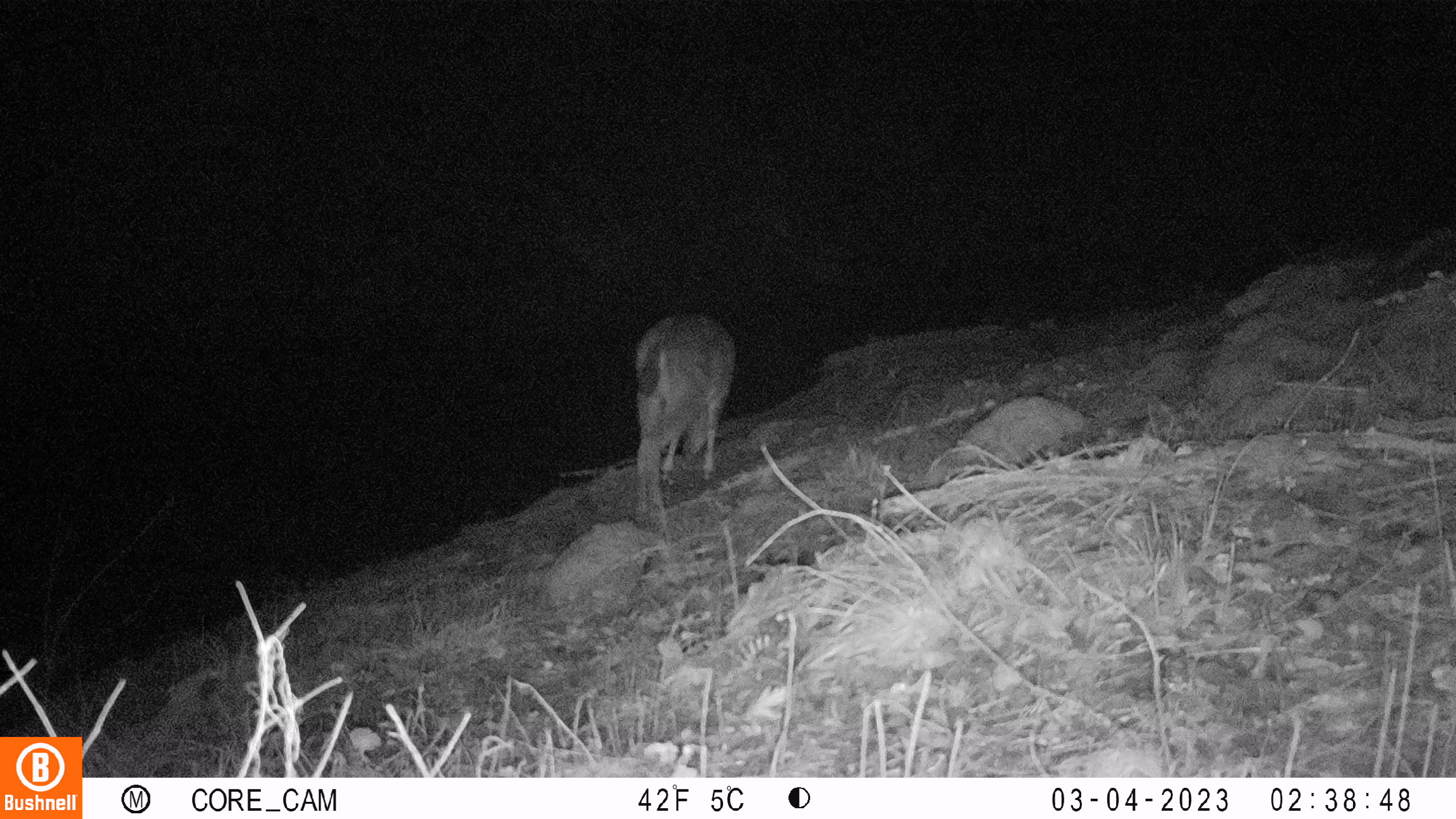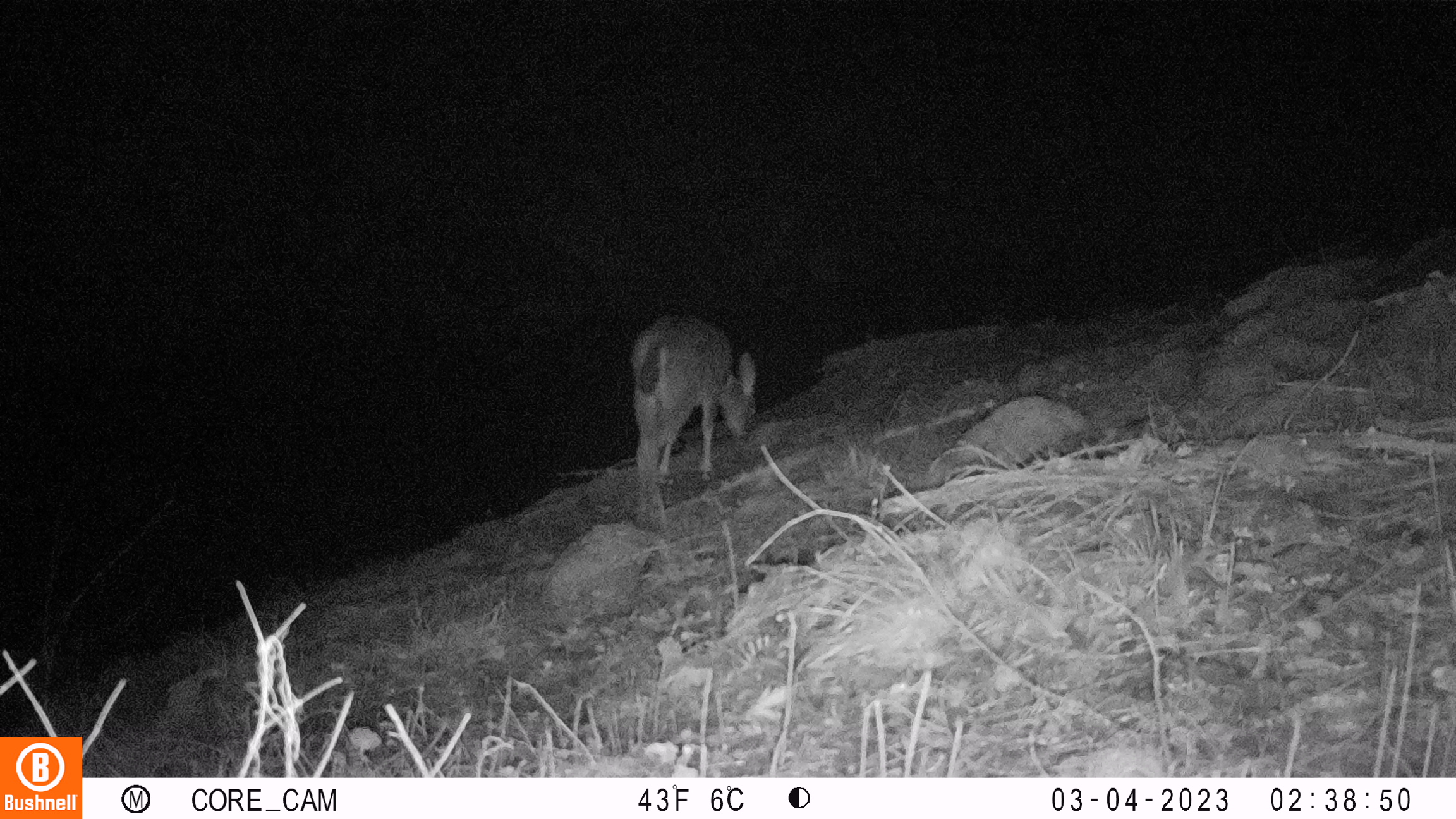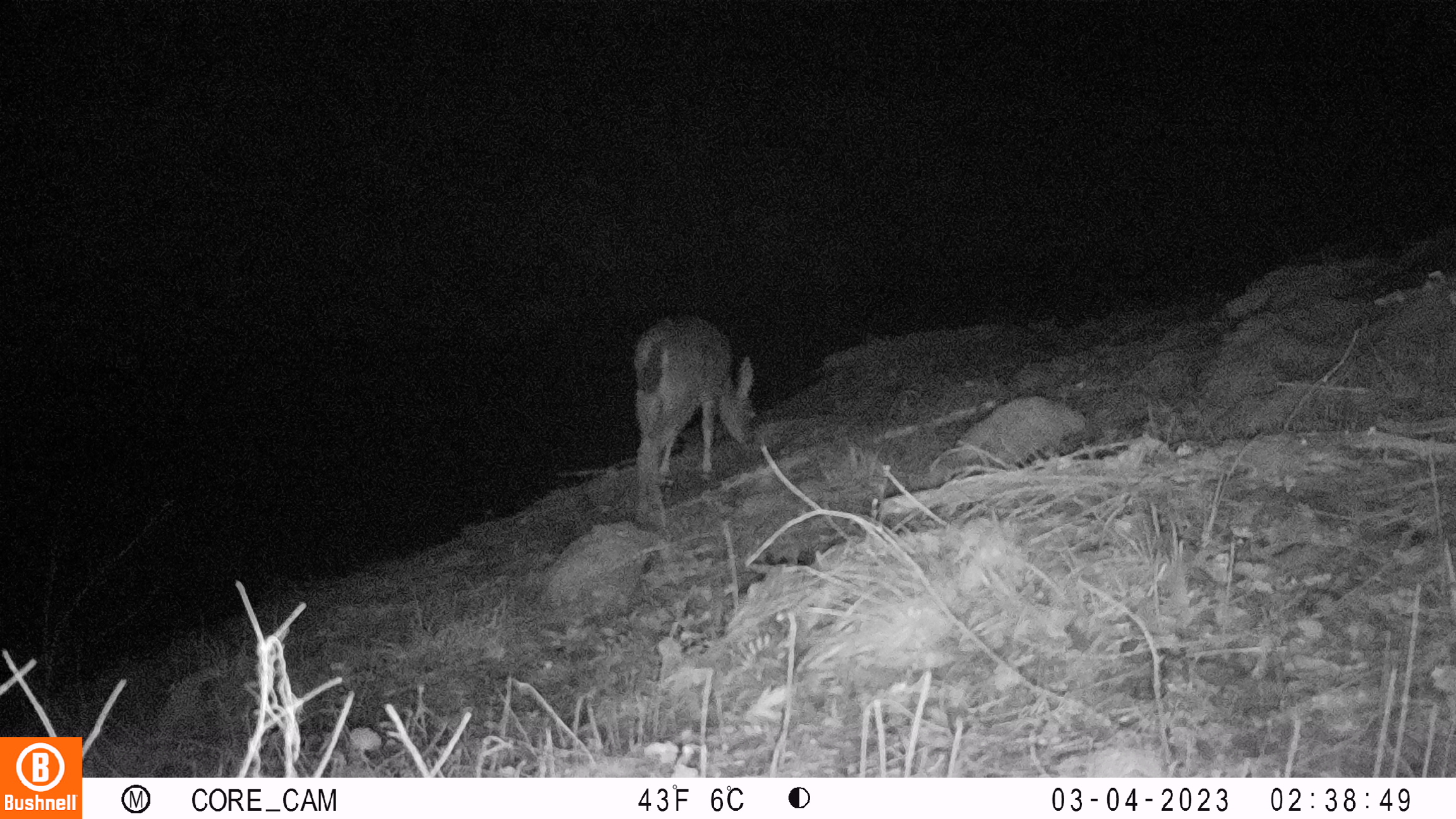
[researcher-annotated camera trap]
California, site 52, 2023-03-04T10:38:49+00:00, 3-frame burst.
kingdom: Animalia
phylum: Chordata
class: Mammalia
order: Artiodactyla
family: Cervidae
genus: Odocoileus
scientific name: Odocoileus hemionus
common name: mule deer